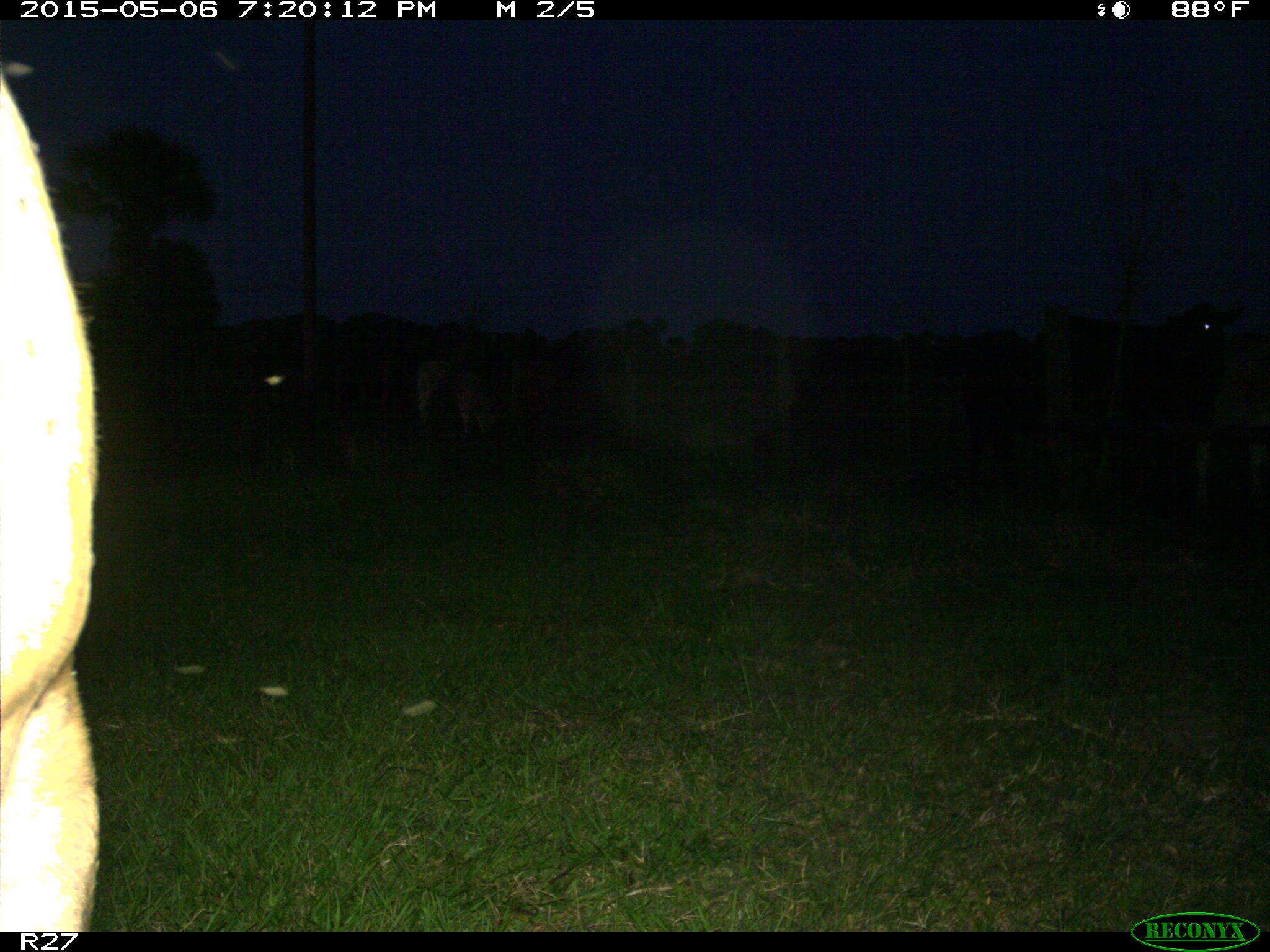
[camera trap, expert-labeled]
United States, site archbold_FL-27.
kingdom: Animalia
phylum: Chordata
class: Mammalia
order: Artiodactyla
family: Bovidae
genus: Bos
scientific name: Bos taurus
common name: domestic cow